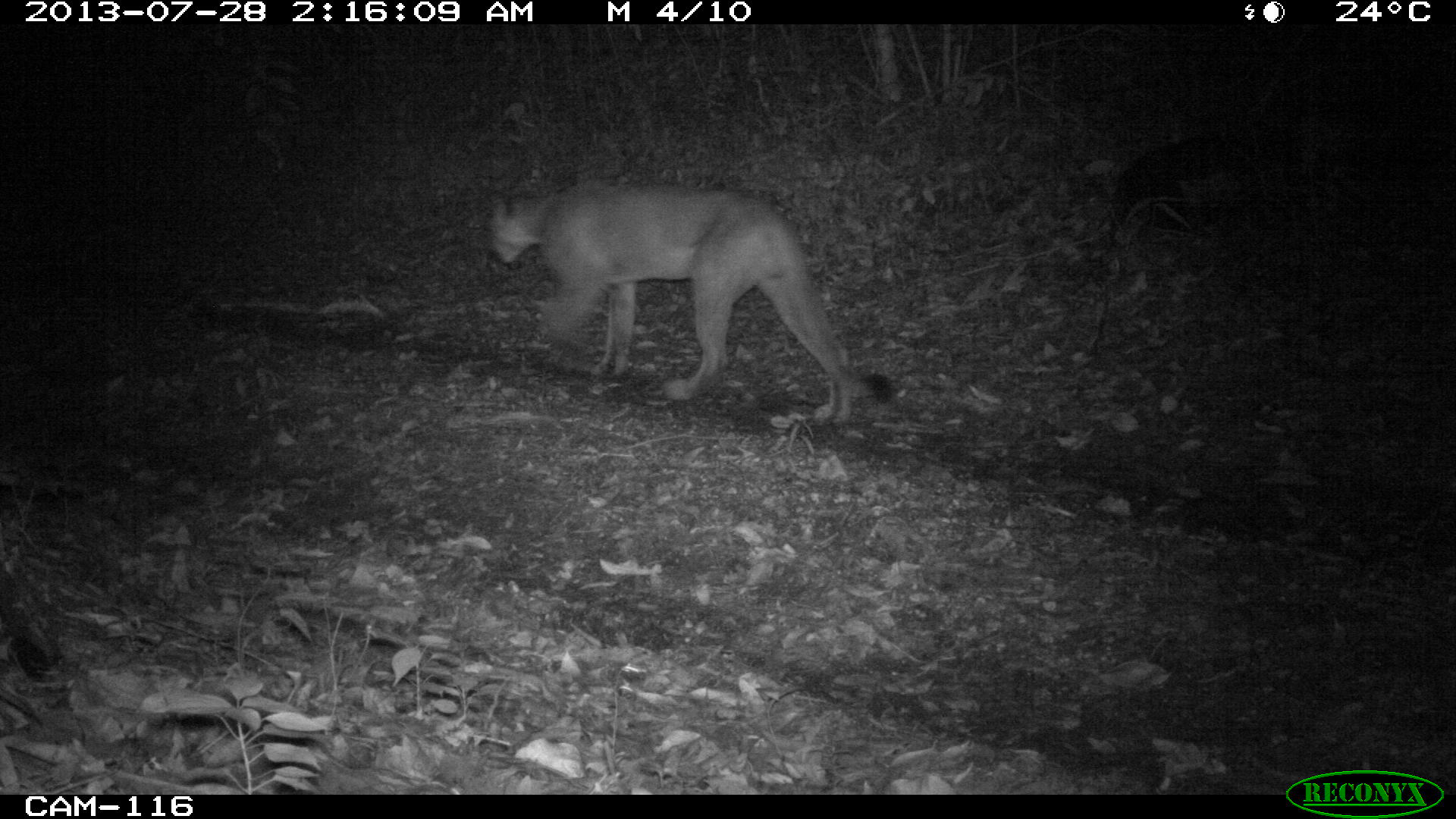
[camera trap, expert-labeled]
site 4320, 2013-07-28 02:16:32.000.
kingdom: Animalia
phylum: Chordata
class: Mammalia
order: Carnivora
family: Felidae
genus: Puma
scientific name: Puma concolor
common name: mountain lion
Puma concolor (mountain lion), count 1, sex male.